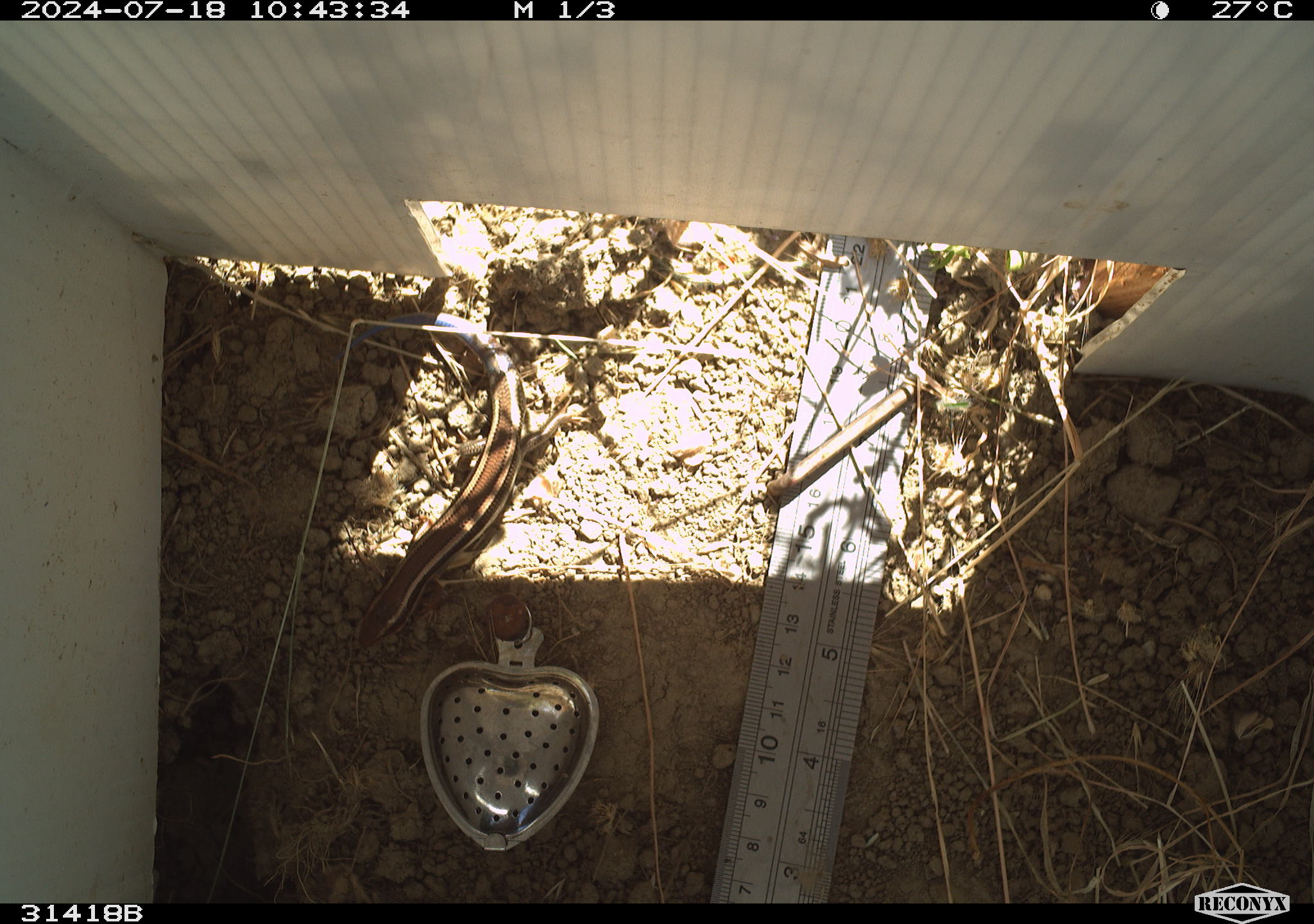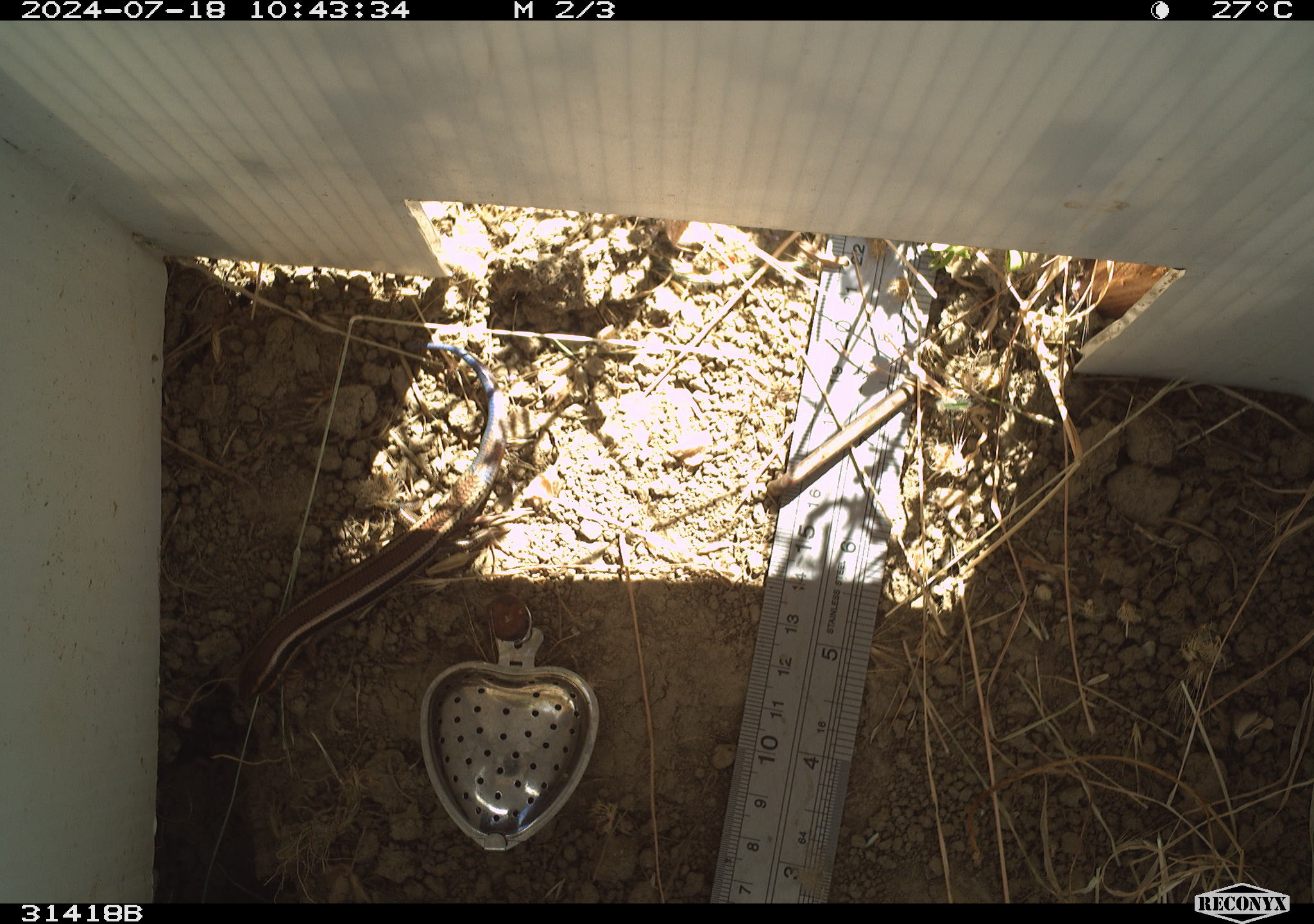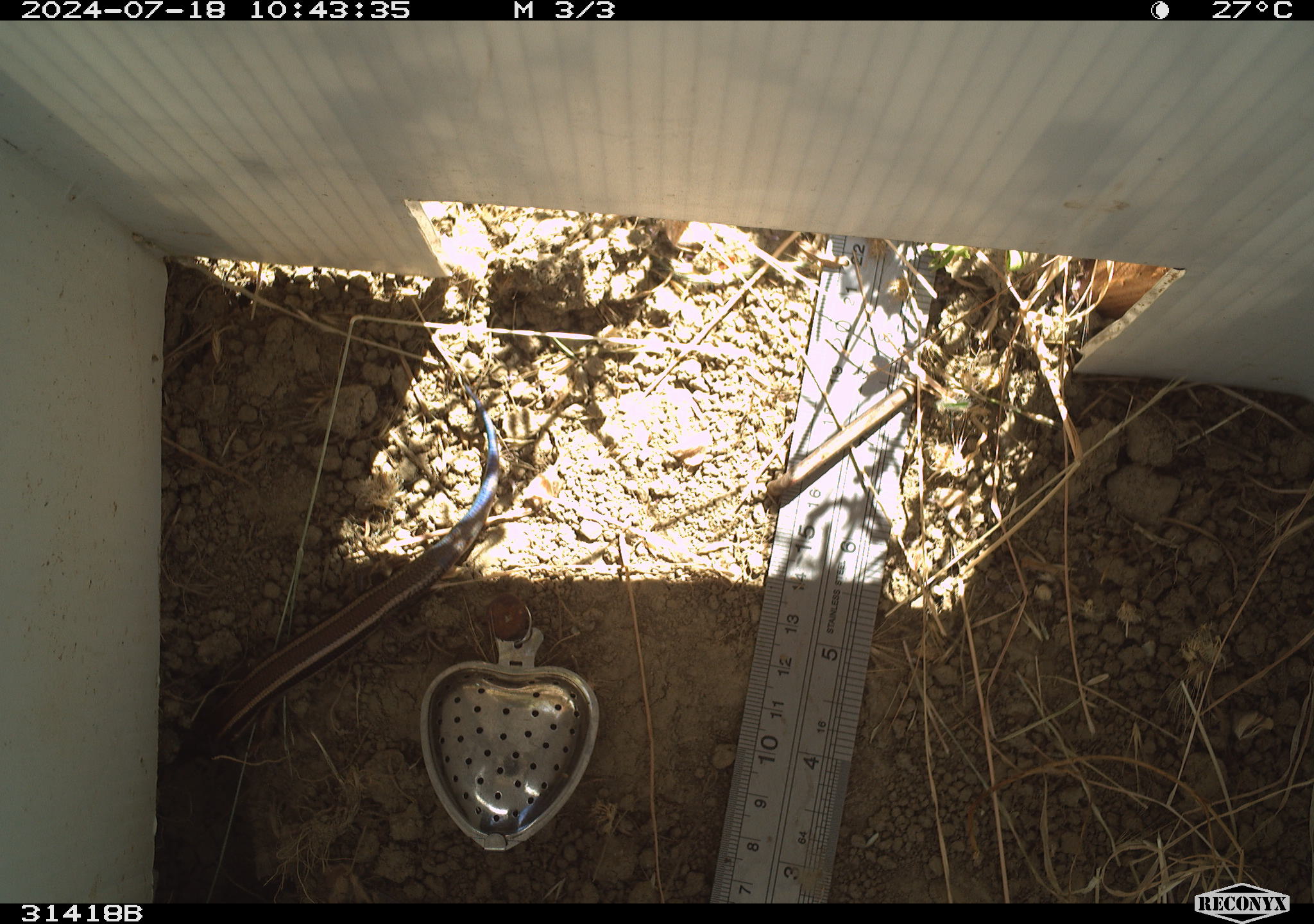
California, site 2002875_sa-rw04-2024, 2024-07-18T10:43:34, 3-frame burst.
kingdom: Animalia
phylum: Chordata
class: Reptilia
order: Squamata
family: Scincidae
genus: Plestiodon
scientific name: Plestiodon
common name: blue-tailed skinks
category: plestiodon species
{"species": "plestiodon species (blue-tailed skinks) (Plestiodon)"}